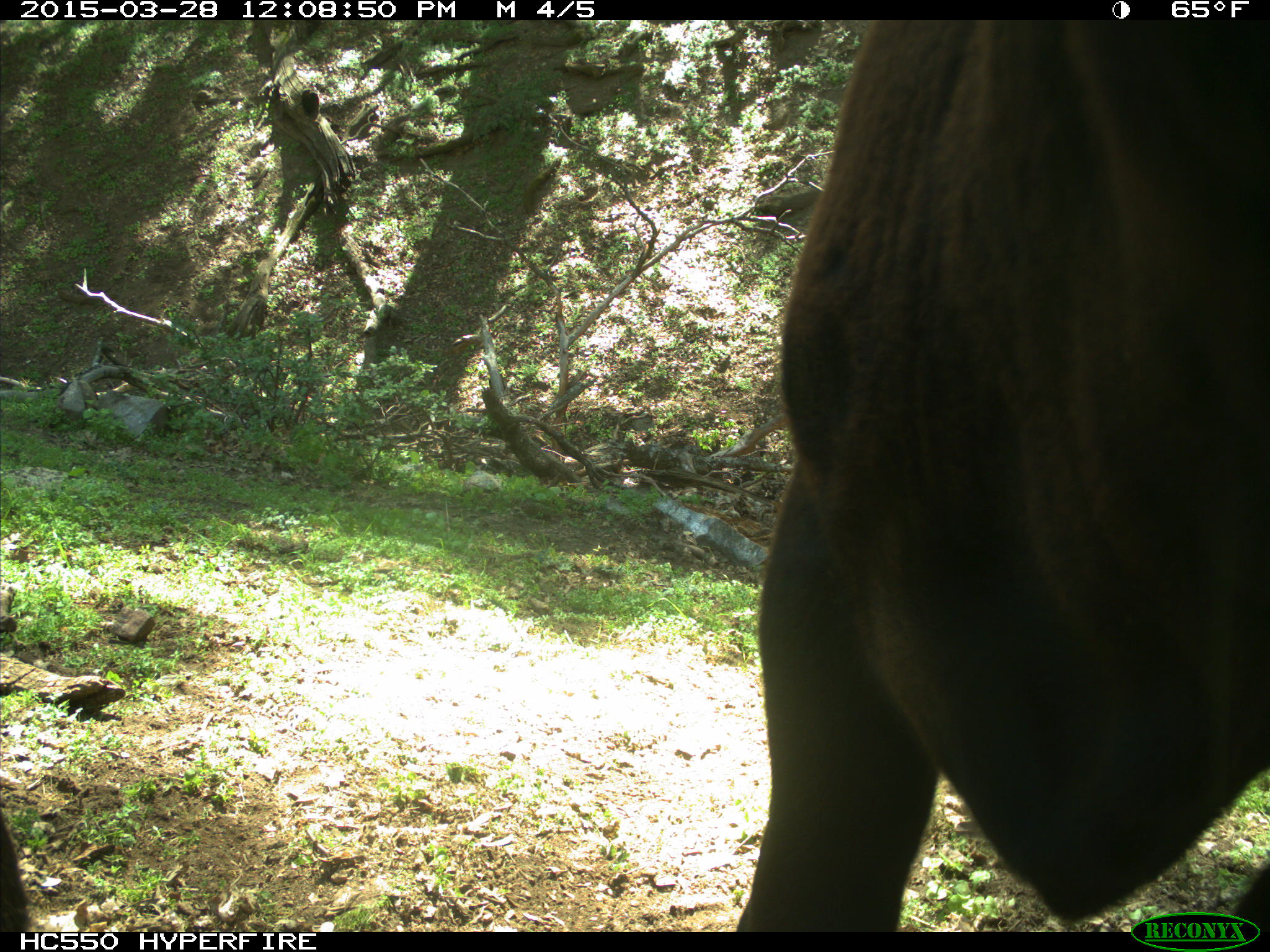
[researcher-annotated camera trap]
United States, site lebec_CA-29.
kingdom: Animalia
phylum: Chordata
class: Mammalia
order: Artiodactyla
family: Bovidae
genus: Bos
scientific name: Bos taurus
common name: domestic cow